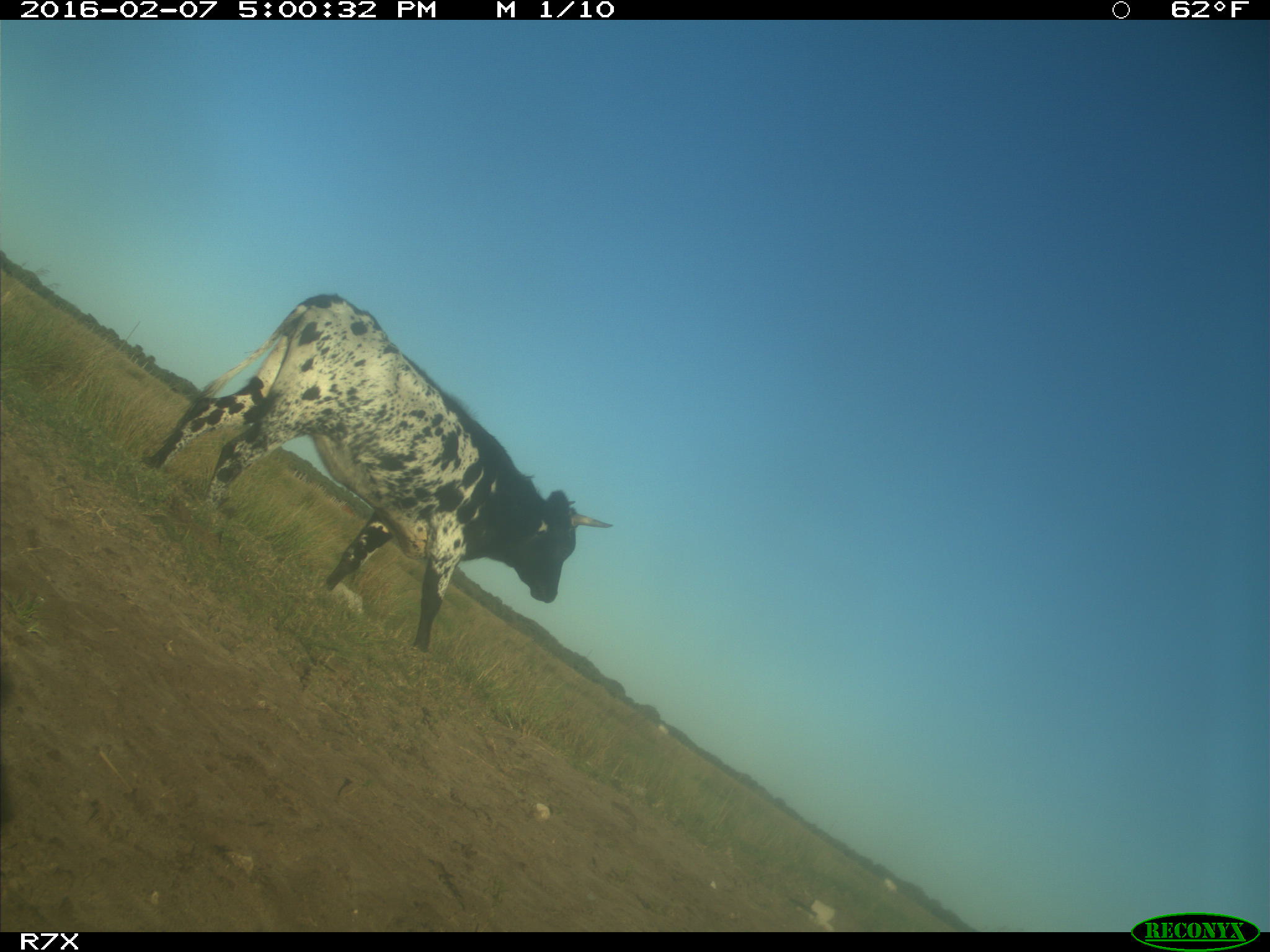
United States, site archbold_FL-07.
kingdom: Animalia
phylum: Chordata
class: Mammalia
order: Artiodactyla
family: Bovidae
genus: Bos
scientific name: Bos taurus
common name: domestic cow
Bos taurus (domestic cow).